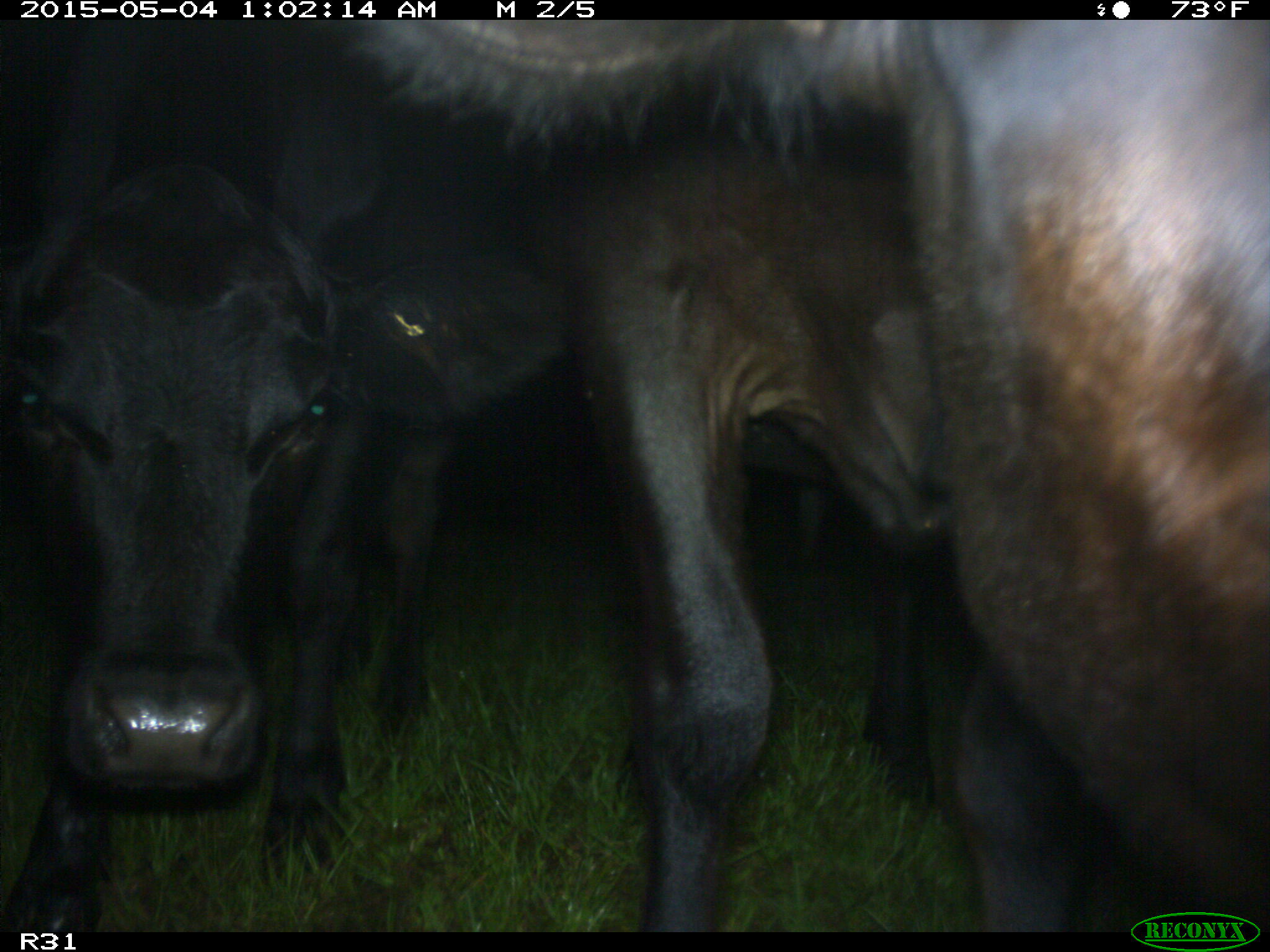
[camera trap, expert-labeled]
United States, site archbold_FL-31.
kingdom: Animalia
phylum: Chordata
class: Mammalia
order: Artiodactyla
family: Bovidae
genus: Bos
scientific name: Bos taurus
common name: domestic cow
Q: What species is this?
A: Bos taurus (domestic cow).